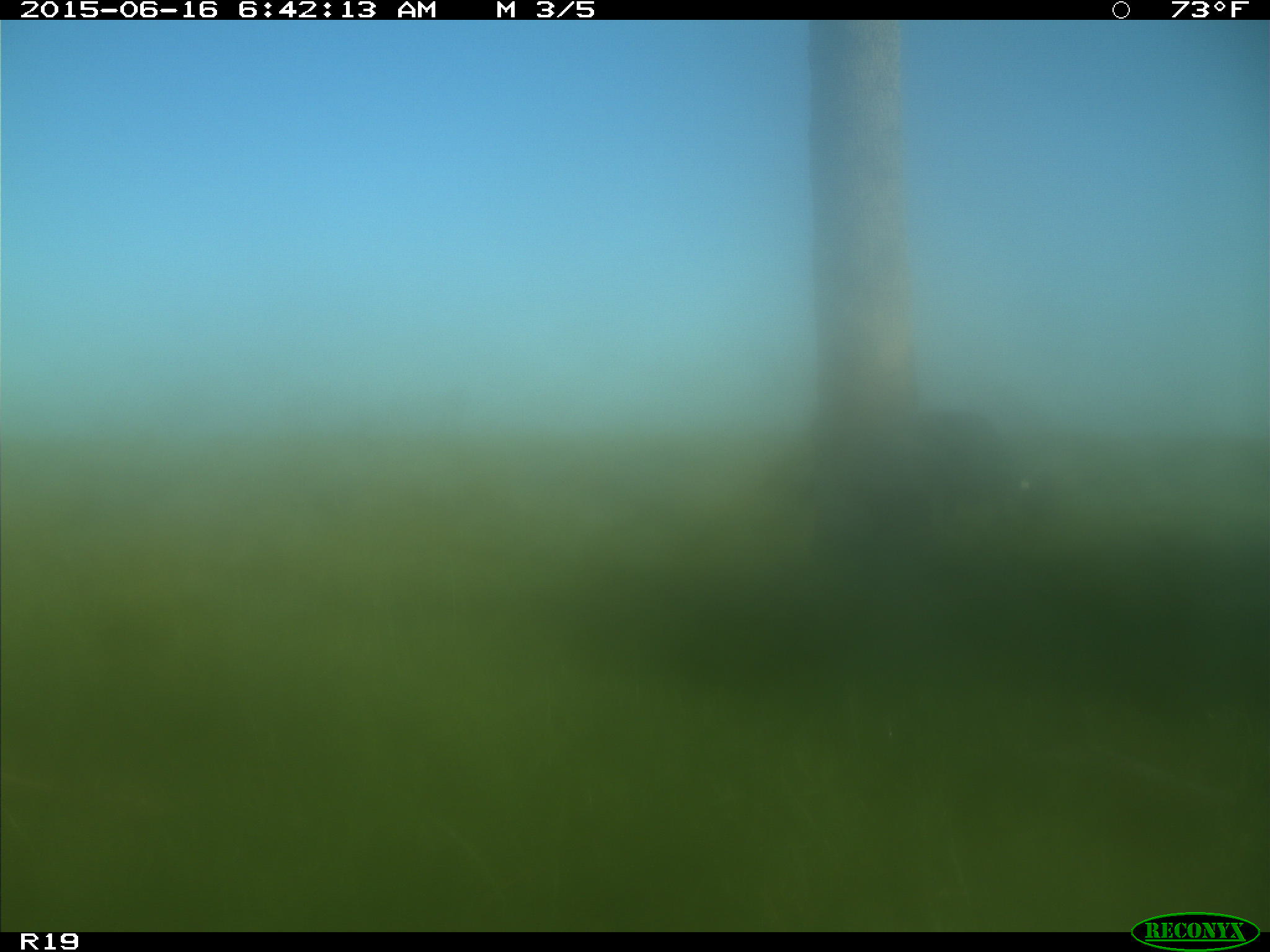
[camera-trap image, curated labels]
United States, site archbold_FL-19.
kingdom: Animalia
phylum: Chordata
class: Mammalia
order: Artiodactyla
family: Bovidae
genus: Bos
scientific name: Bos taurus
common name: domestic cow